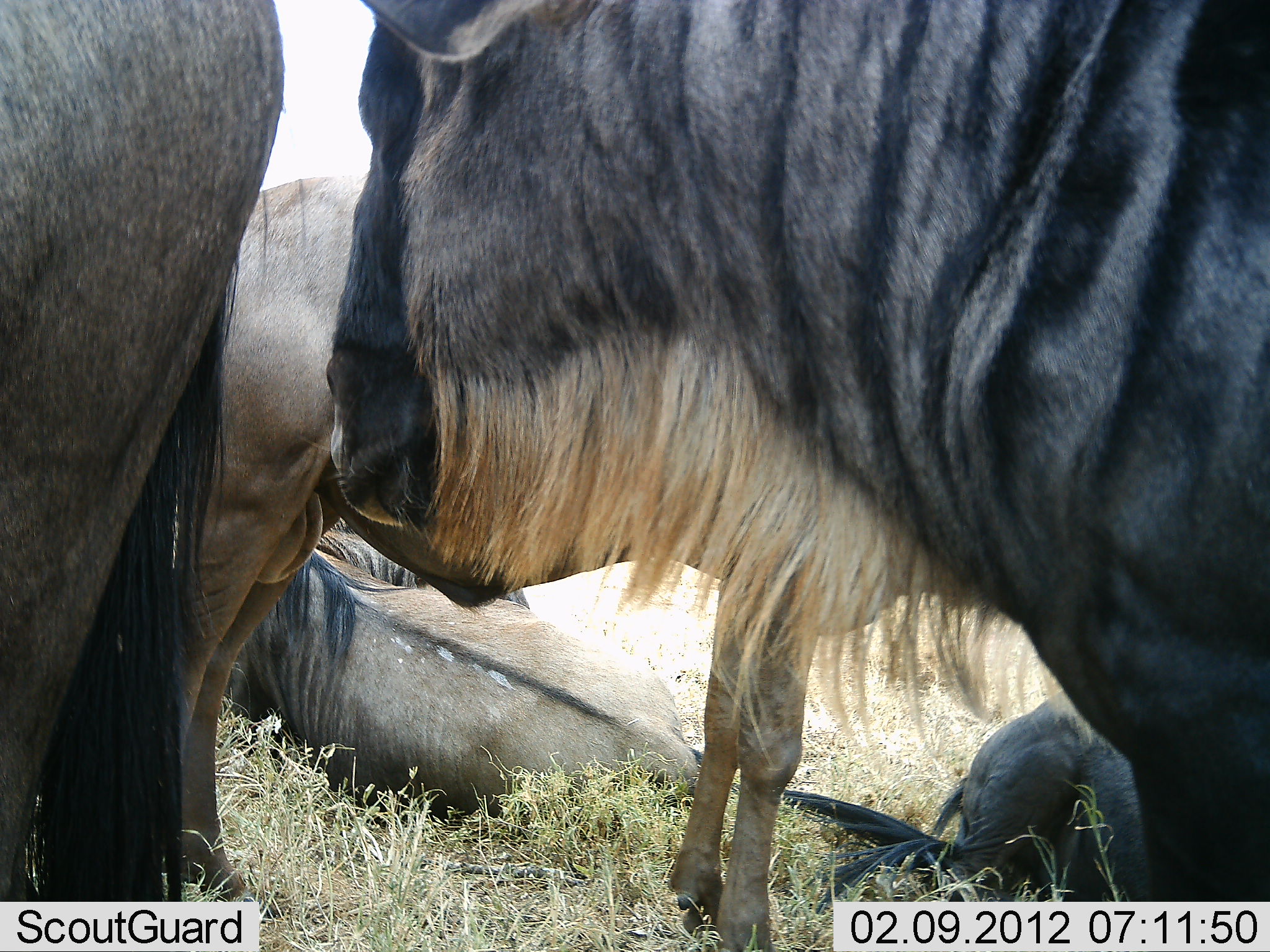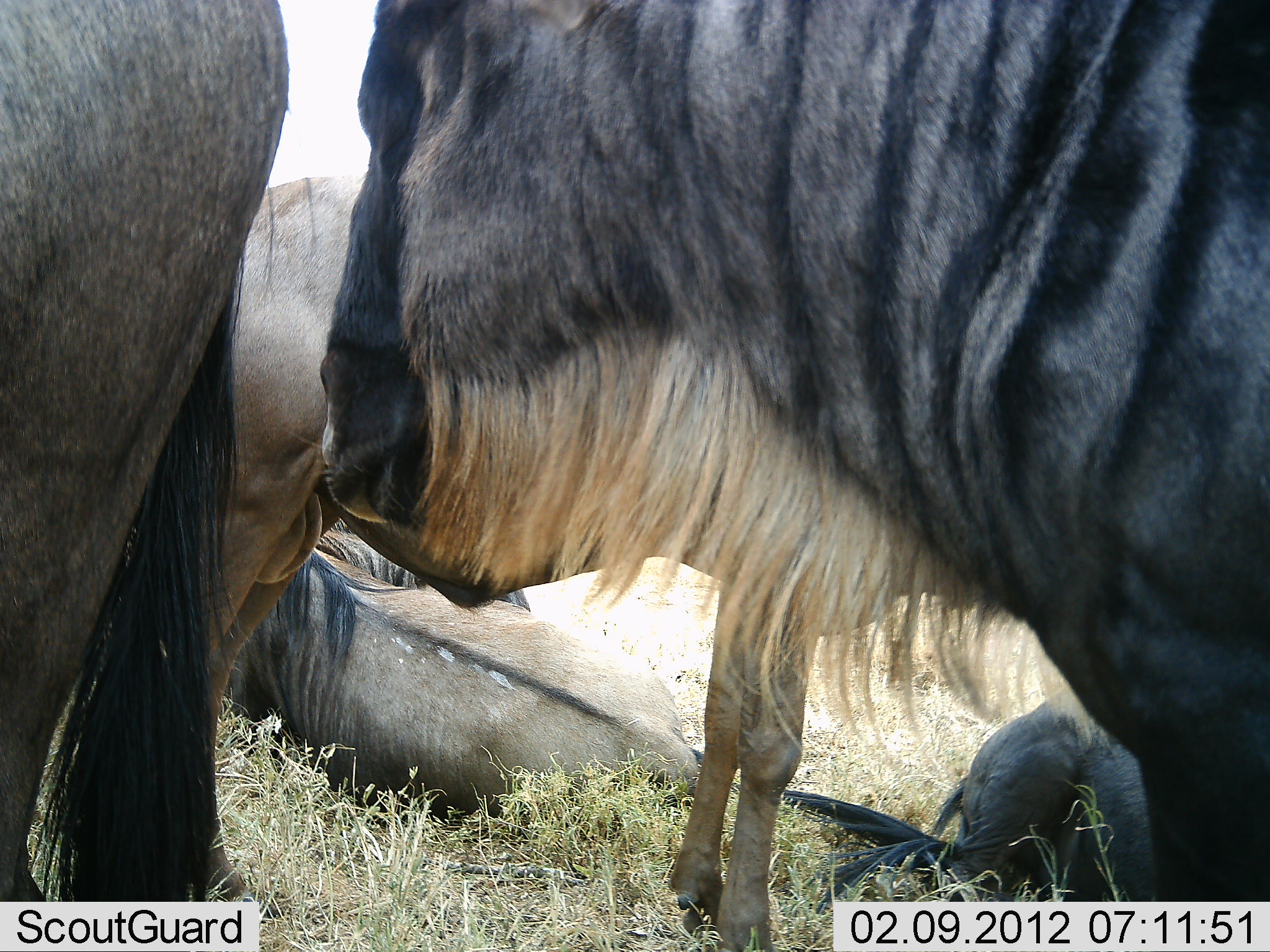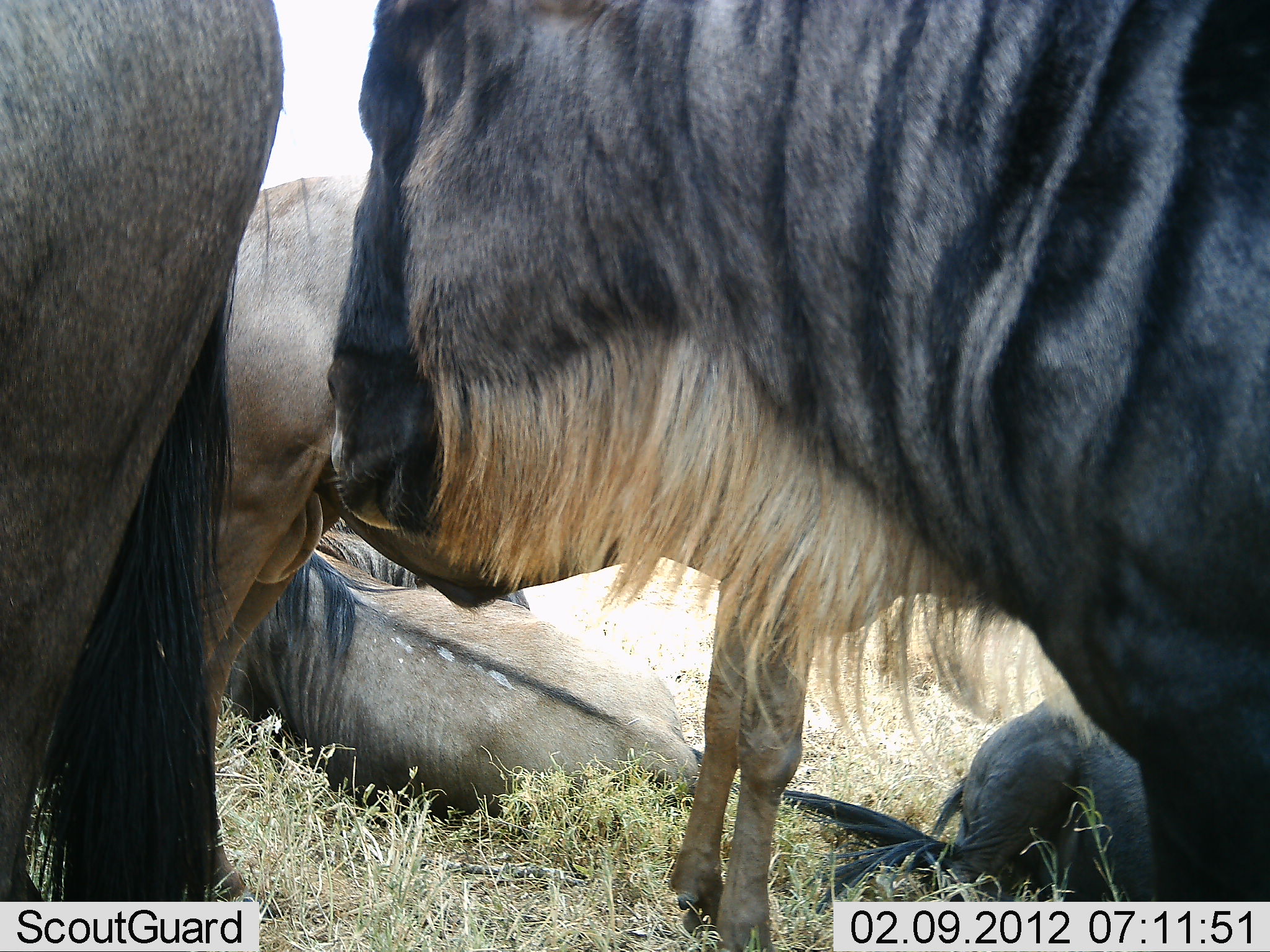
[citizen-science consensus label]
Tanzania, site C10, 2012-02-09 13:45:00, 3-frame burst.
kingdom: Animalia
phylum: Chordata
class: Mammalia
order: Artiodactyla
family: Bovidae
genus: Connochaetes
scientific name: Connochaetes taurinus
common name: blue wildebeest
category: wildebeest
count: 5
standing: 86%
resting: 100%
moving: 0%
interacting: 0%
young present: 7%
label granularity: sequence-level